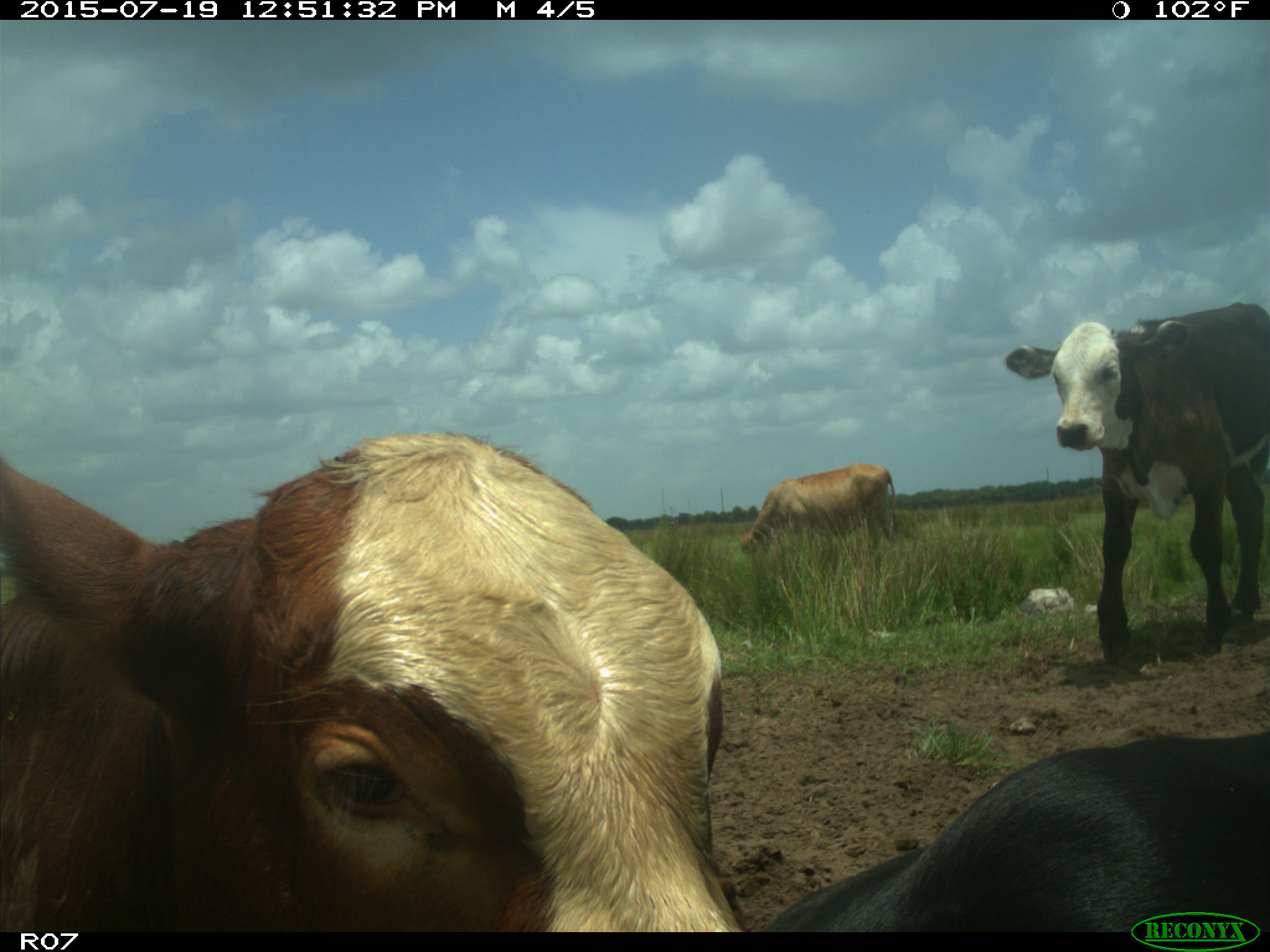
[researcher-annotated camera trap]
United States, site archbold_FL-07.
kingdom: Animalia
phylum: Chordata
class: Mammalia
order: Artiodactyla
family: Bovidae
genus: Bos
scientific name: Bos taurus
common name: domestic cow